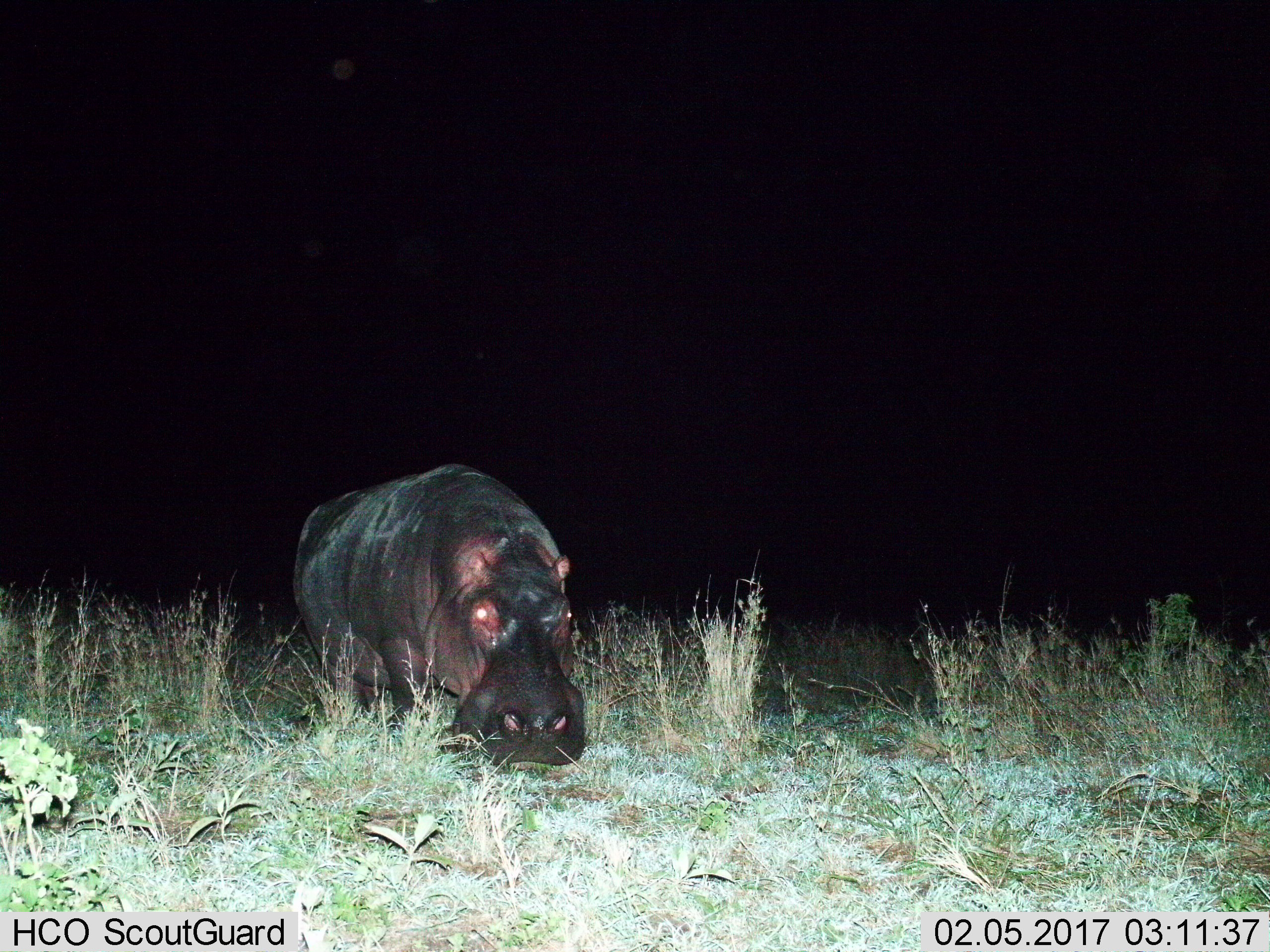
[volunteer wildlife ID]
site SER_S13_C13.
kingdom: Animalia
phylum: Chordata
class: Mammalia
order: Artiodactyla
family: Hippopotamidae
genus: Hippopotamus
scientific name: Hippopotamus amphibius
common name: hippopotamus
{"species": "hippopotamus (Hippopotamus amphibius)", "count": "1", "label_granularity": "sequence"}